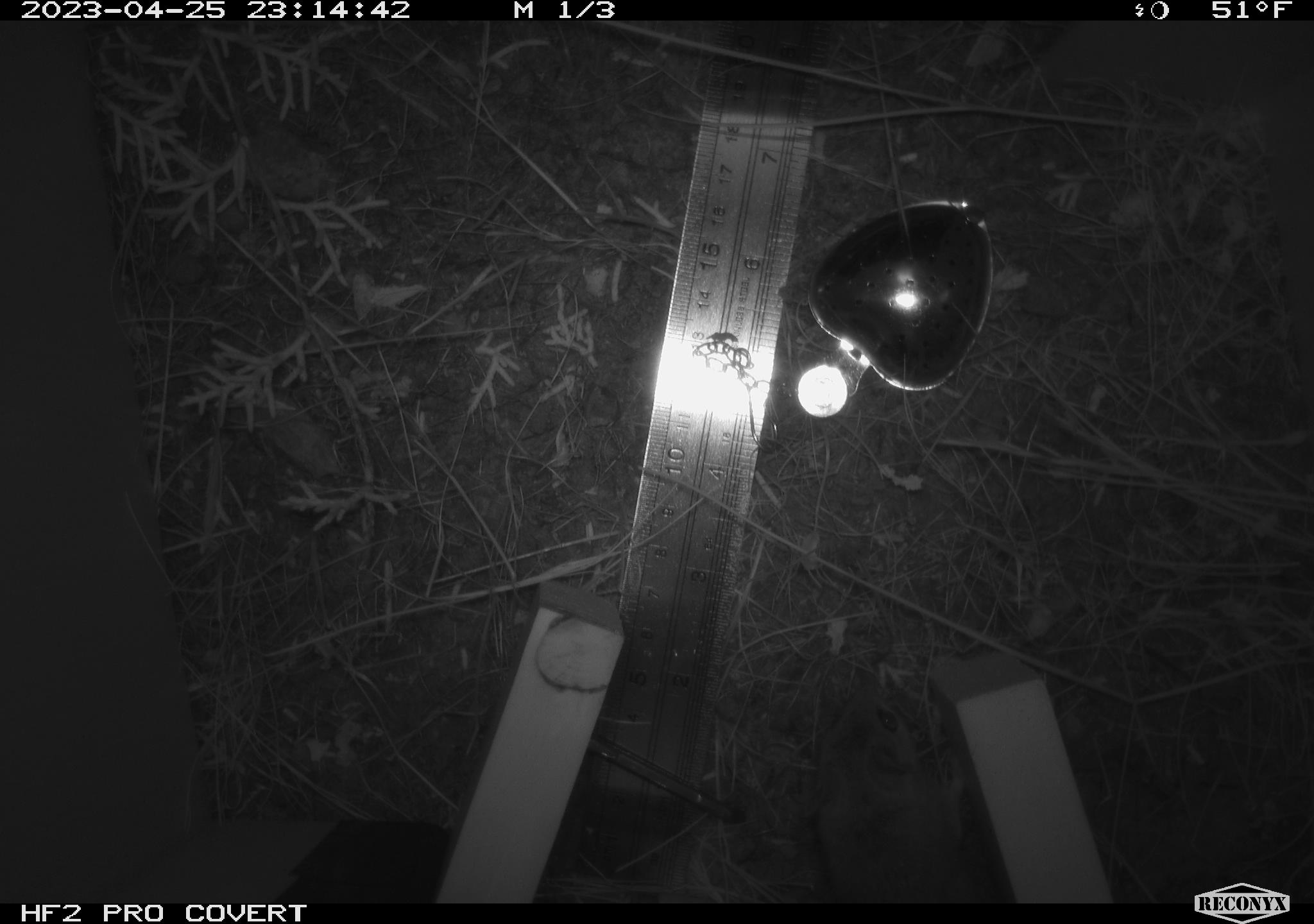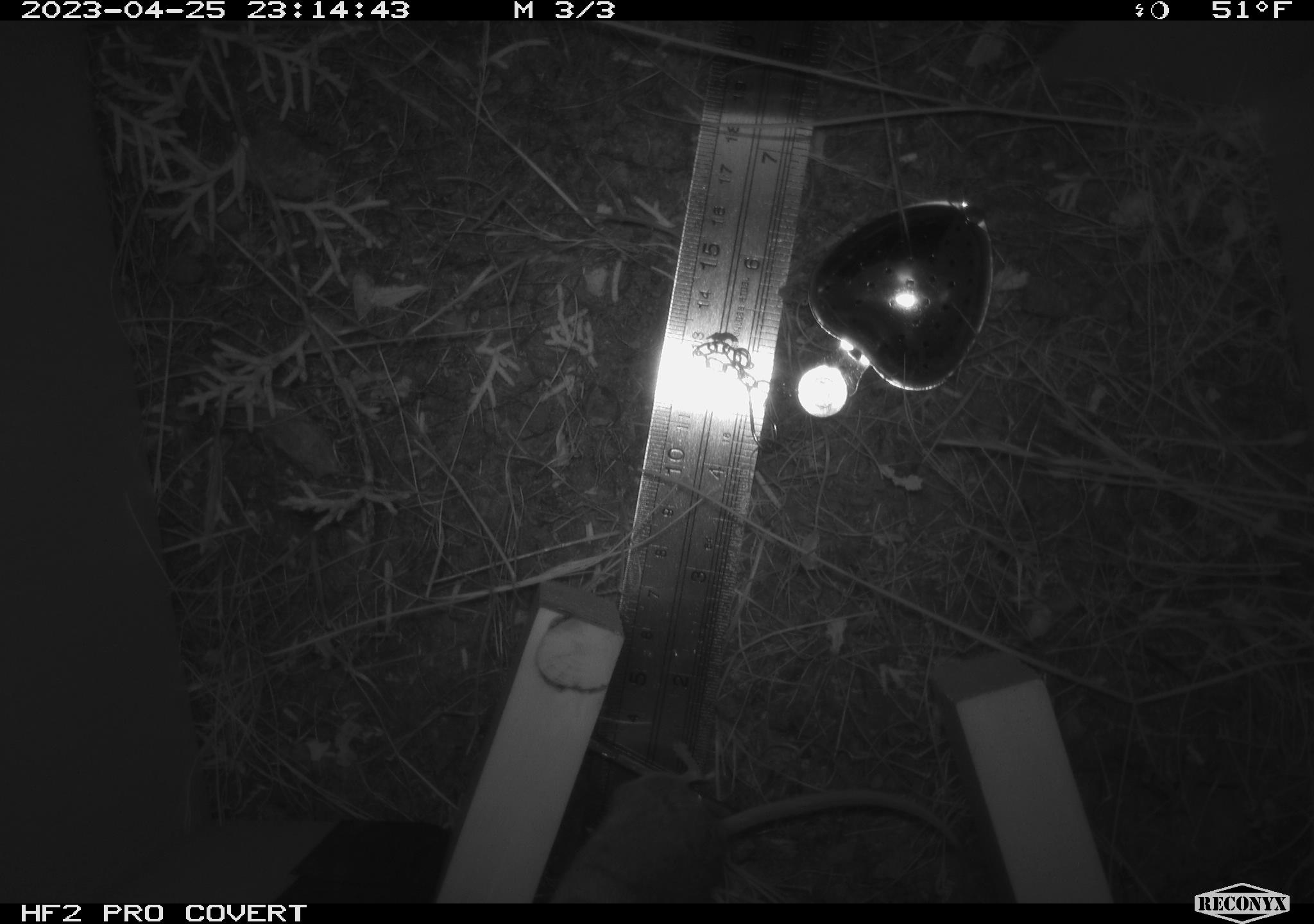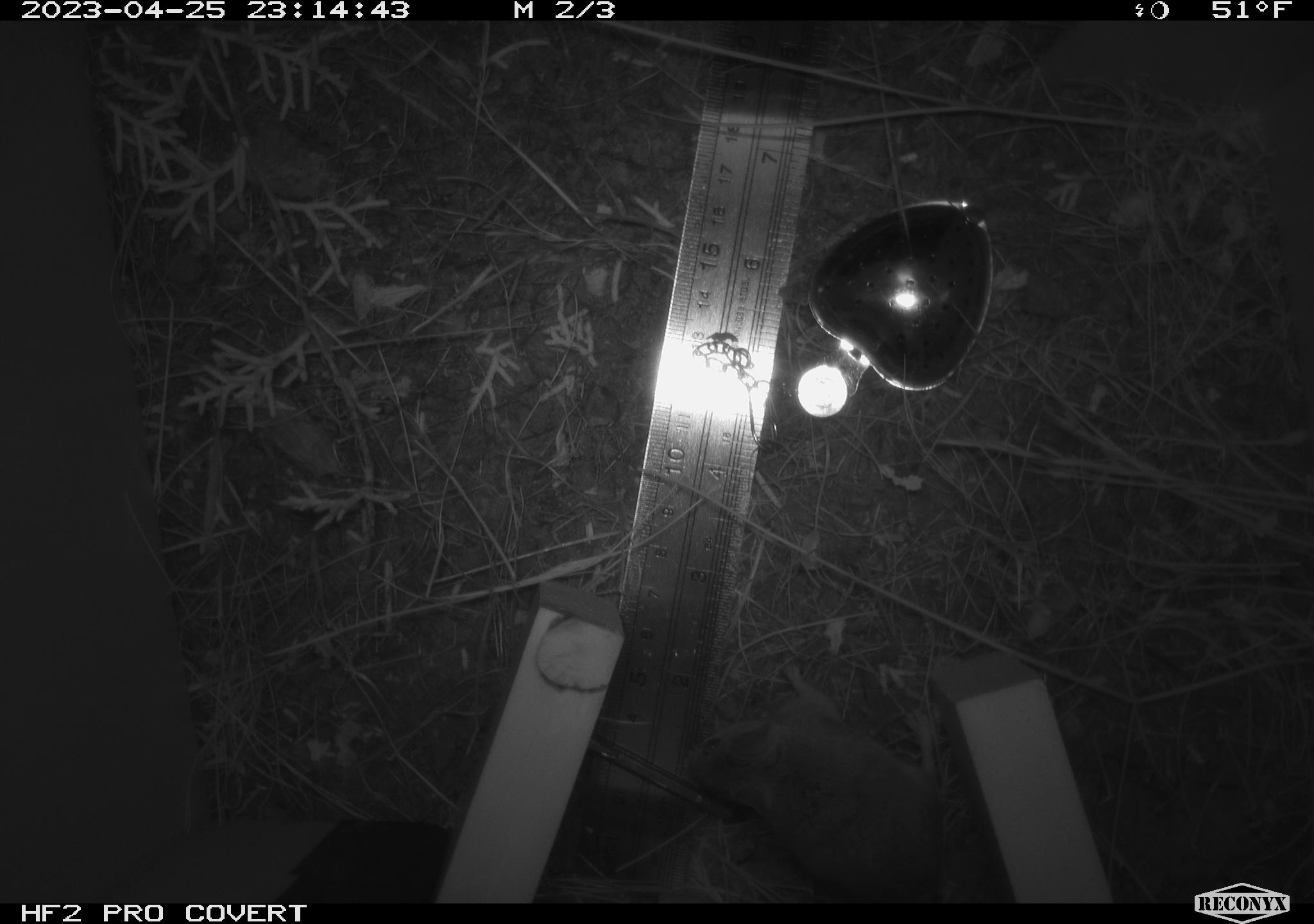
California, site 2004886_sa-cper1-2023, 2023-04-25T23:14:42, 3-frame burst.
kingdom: Animalia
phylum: Chordata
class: Mammalia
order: Rodentia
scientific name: Rodentia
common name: mouse species